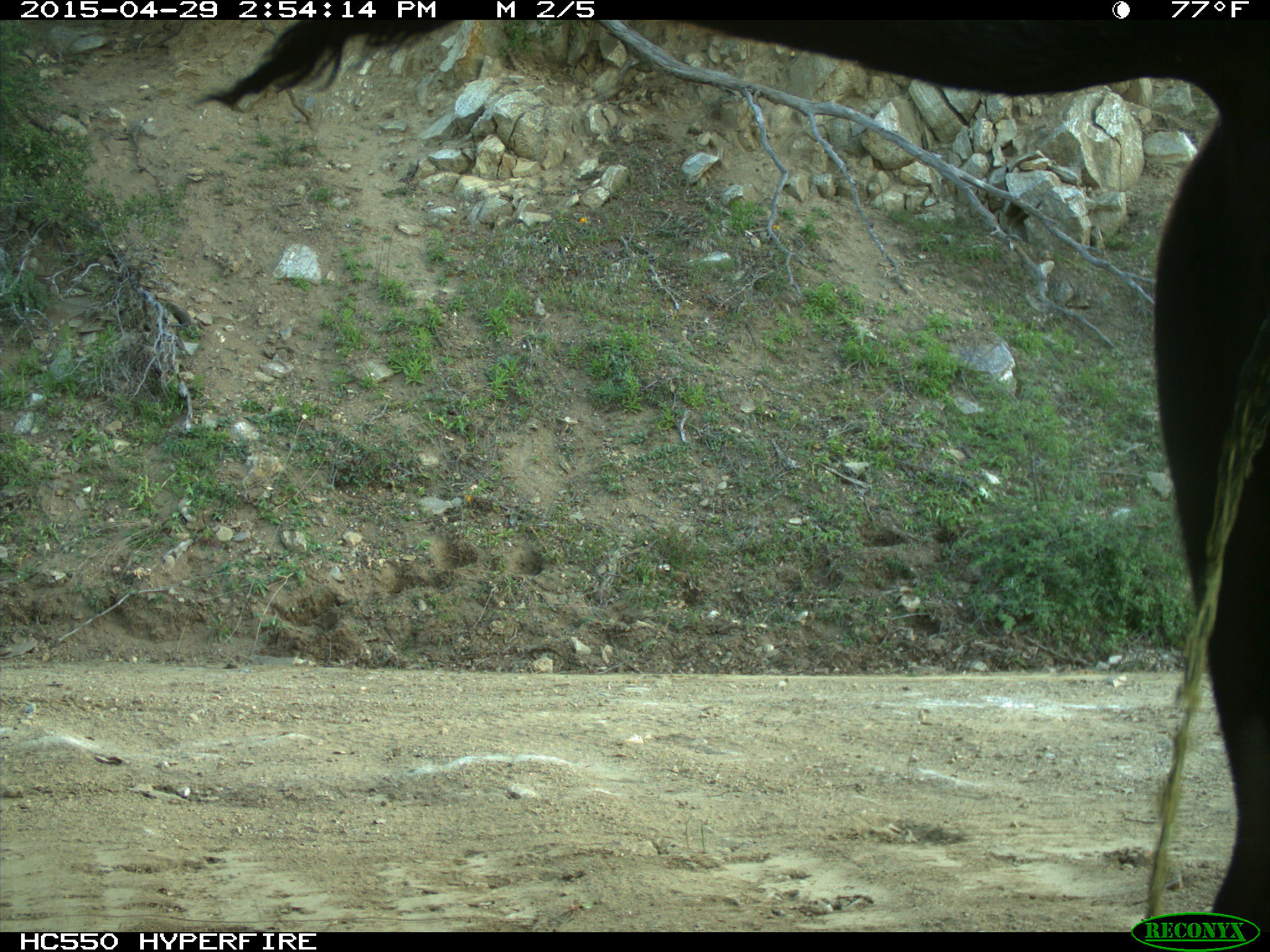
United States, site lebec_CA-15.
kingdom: Animalia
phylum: Chordata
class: Mammalia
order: Artiodactyla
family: Bovidae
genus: Bos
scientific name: Bos taurus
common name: domestic cow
Bos taurus (domestic cow).